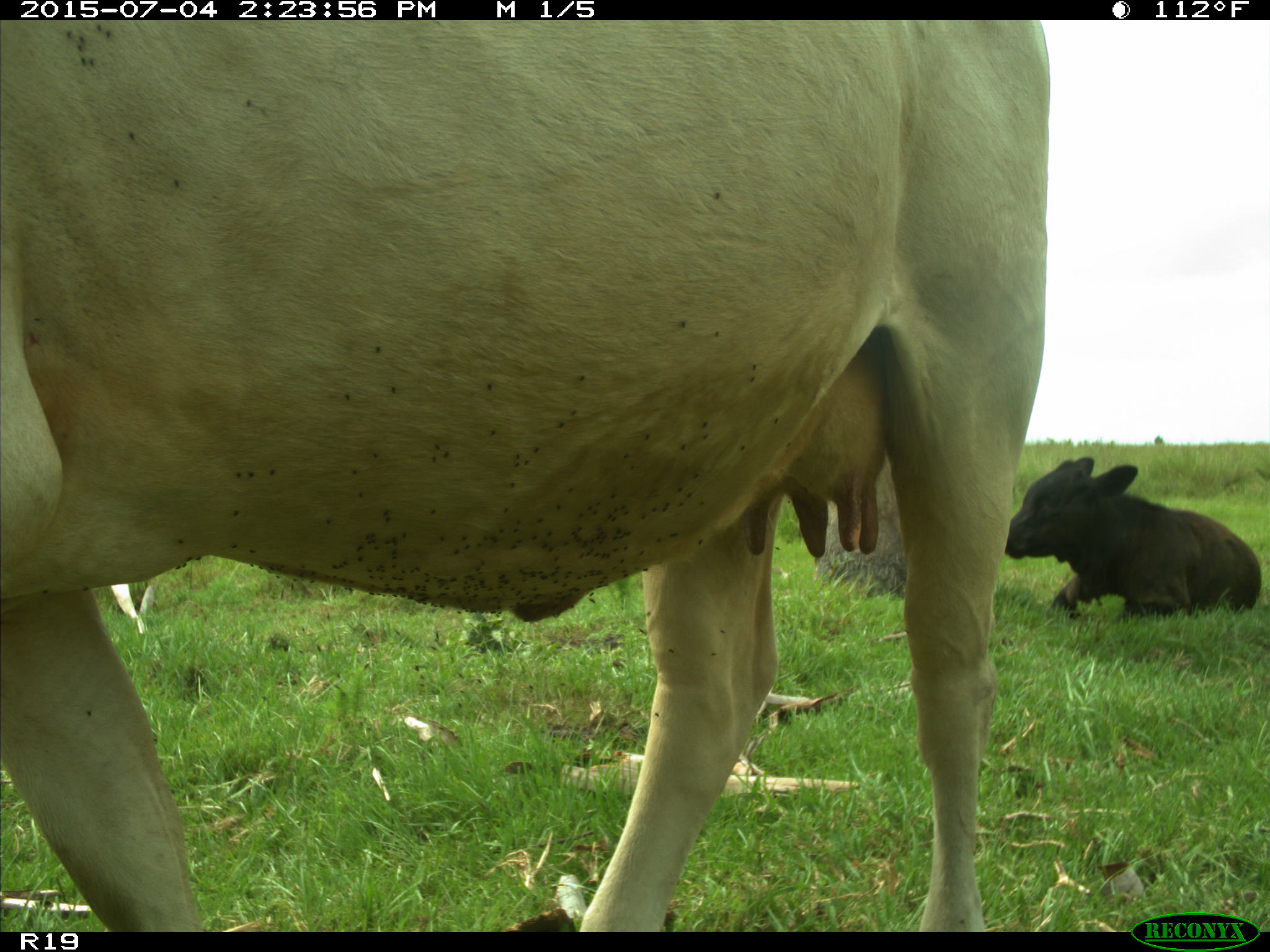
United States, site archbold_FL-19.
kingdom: Animalia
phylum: Chordata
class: Mammalia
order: Artiodactyla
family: Bovidae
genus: Bos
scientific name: Bos taurus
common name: domestic cow